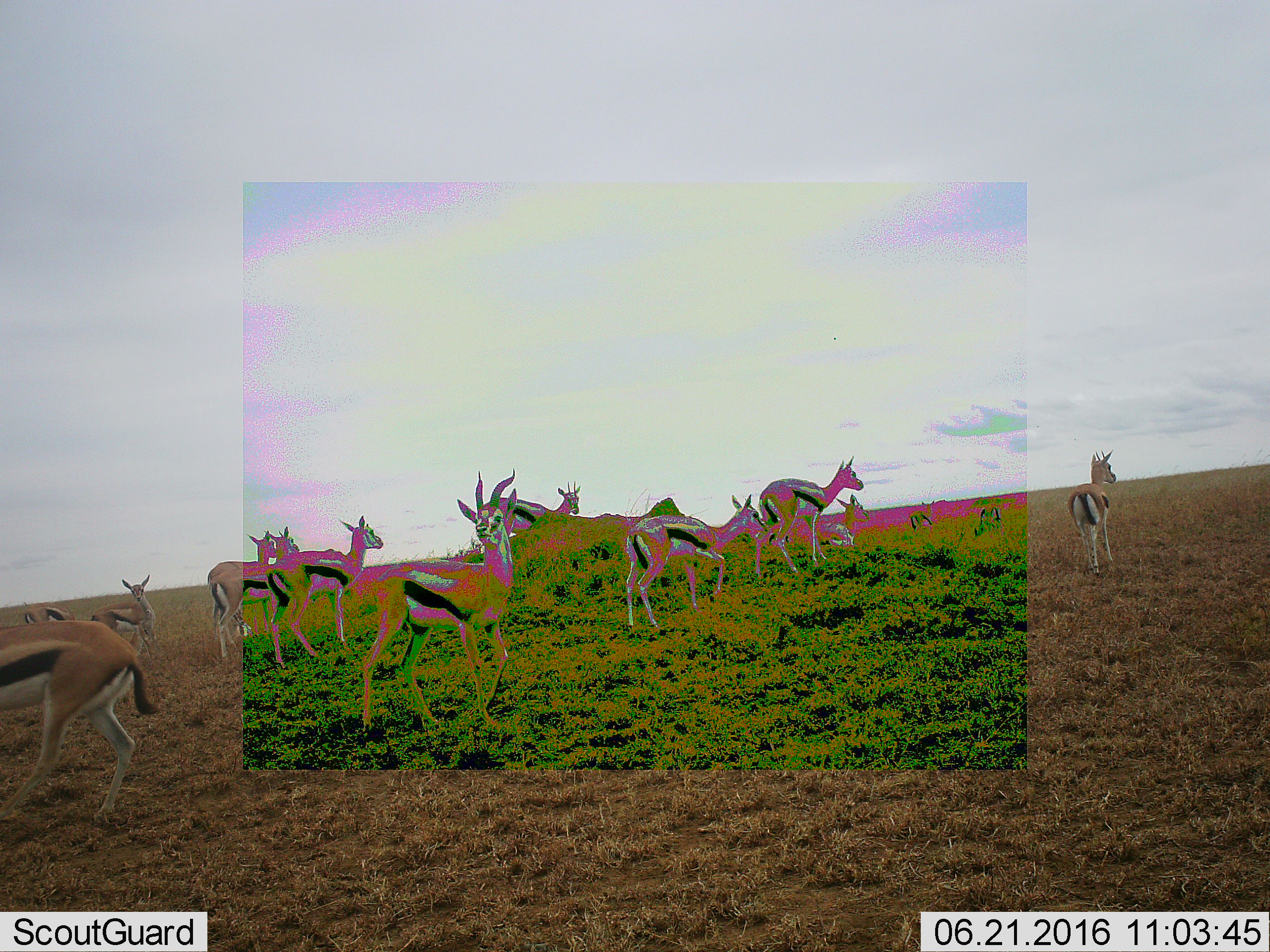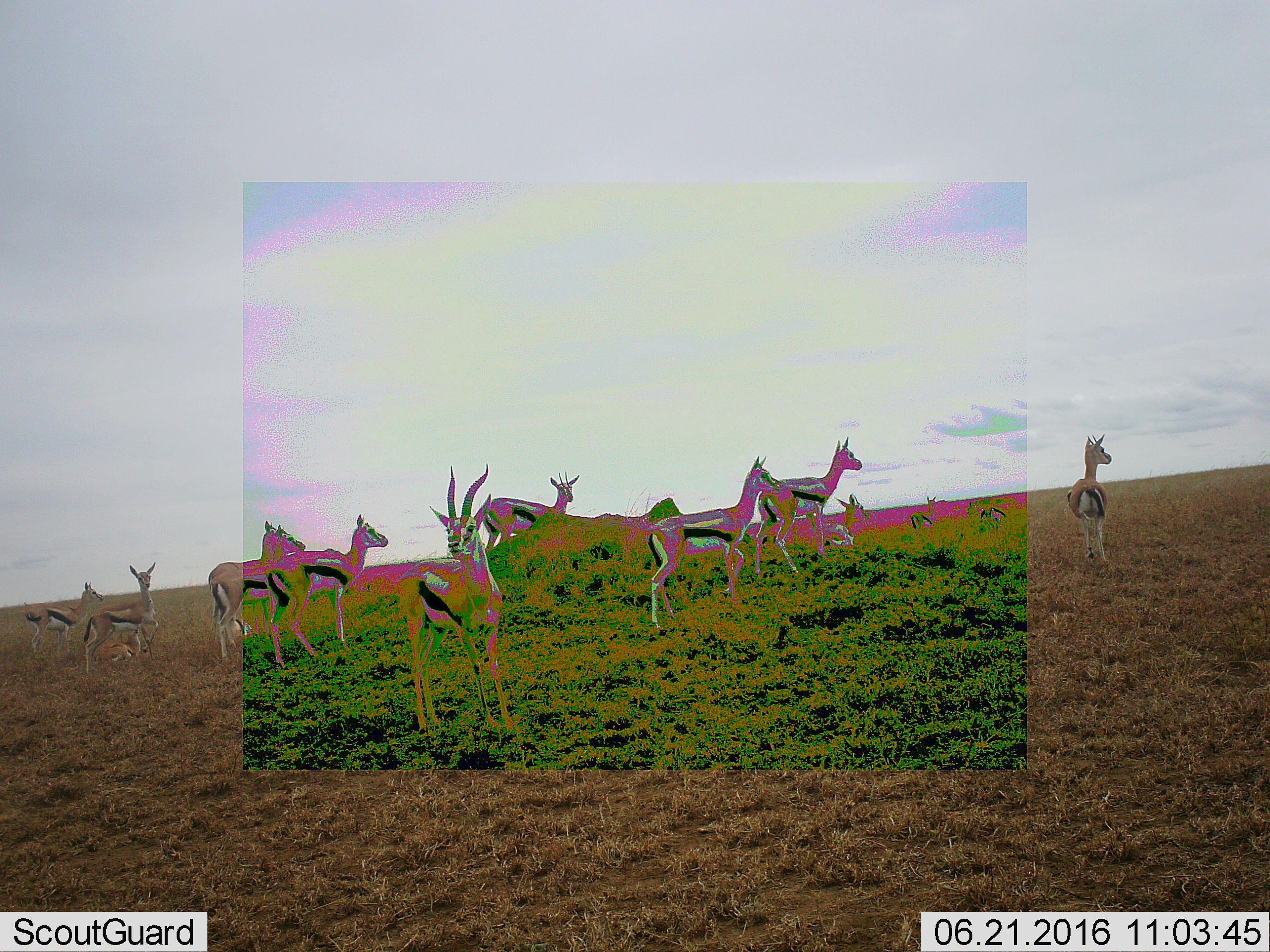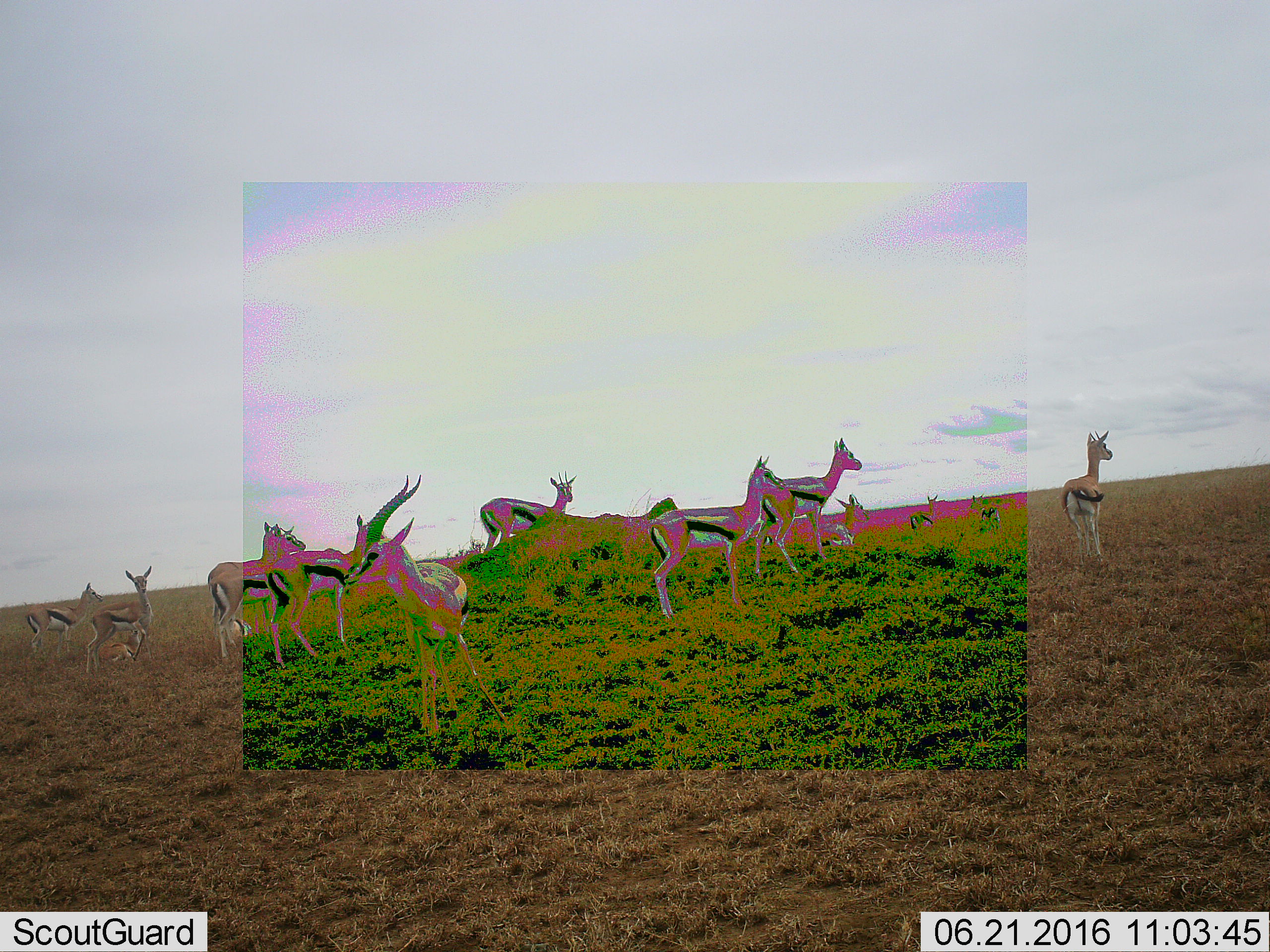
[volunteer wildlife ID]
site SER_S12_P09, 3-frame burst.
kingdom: Animalia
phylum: Chordata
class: Mammalia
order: Artiodactyla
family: Bovidae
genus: Eudorcas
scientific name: Eudorcas thomsonii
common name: thomson's gazelle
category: gazellethomsons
Gazellethomsons (thomson's gazelle) (Eudorcas thomsonii), count 11-50. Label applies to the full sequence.